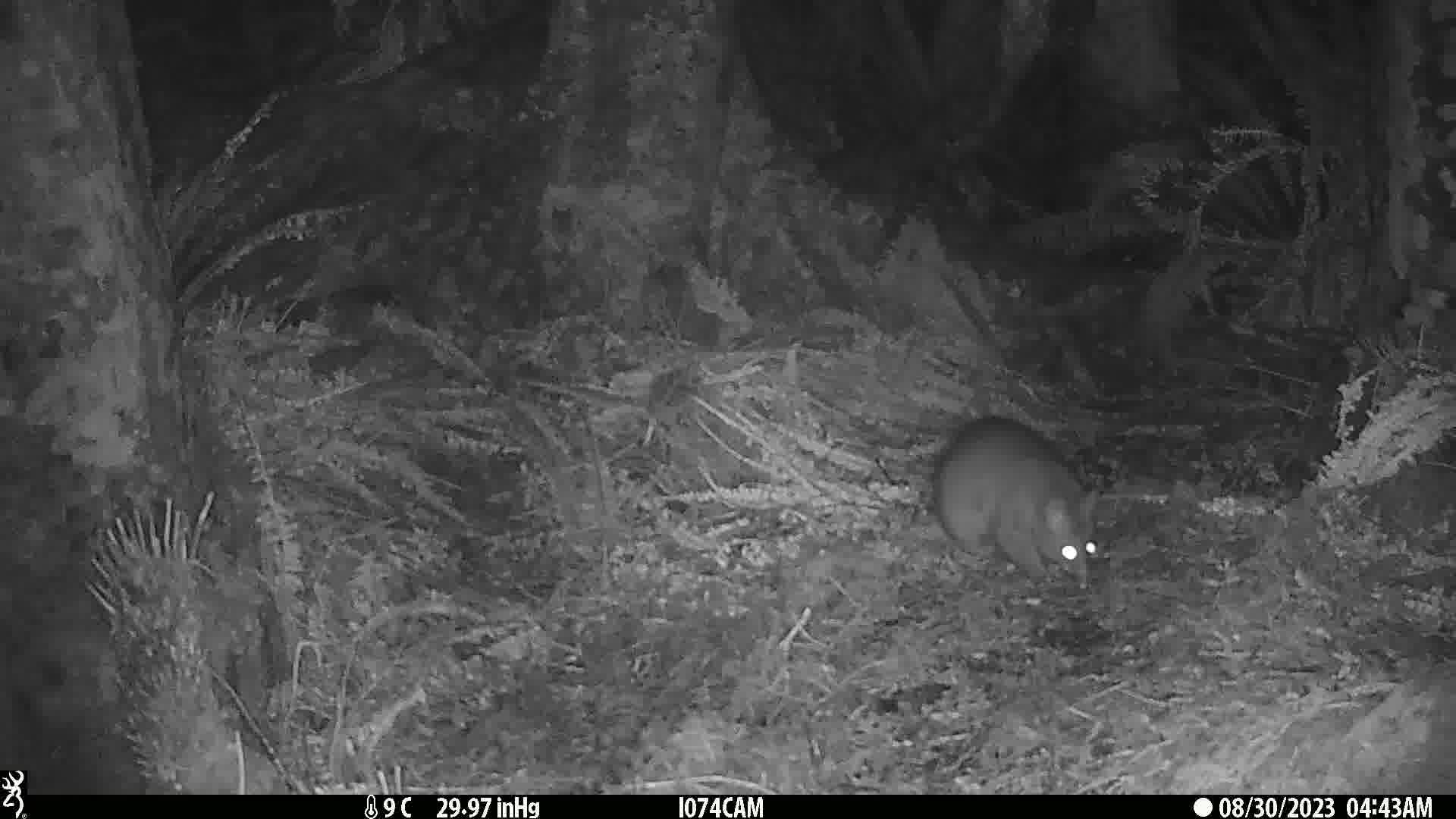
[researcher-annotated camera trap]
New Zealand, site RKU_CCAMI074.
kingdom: Animalia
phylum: Chordata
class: Mammalia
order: Diprotodontia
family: Phalangeridae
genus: Trichosurus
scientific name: Trichosurus vulpecula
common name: common brushtail possum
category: possum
Possum (common brushtail possum) (Trichosurus vulpecula).